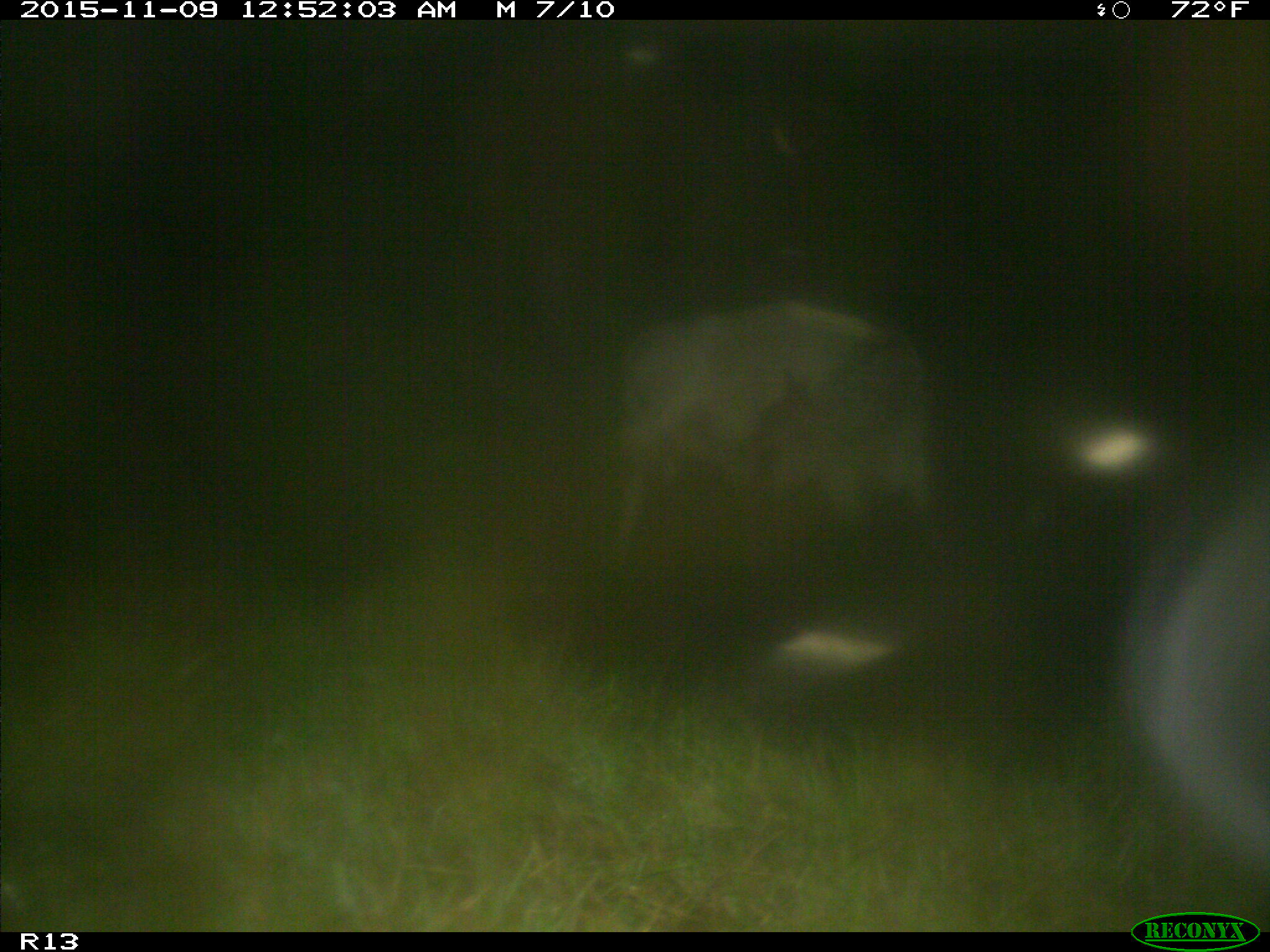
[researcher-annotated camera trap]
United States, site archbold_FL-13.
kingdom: Animalia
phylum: Chordata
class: Mammalia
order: Artiodactyla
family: Bovidae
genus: Bos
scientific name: Bos taurus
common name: domestic cow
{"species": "Bos taurus (domestic cow)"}